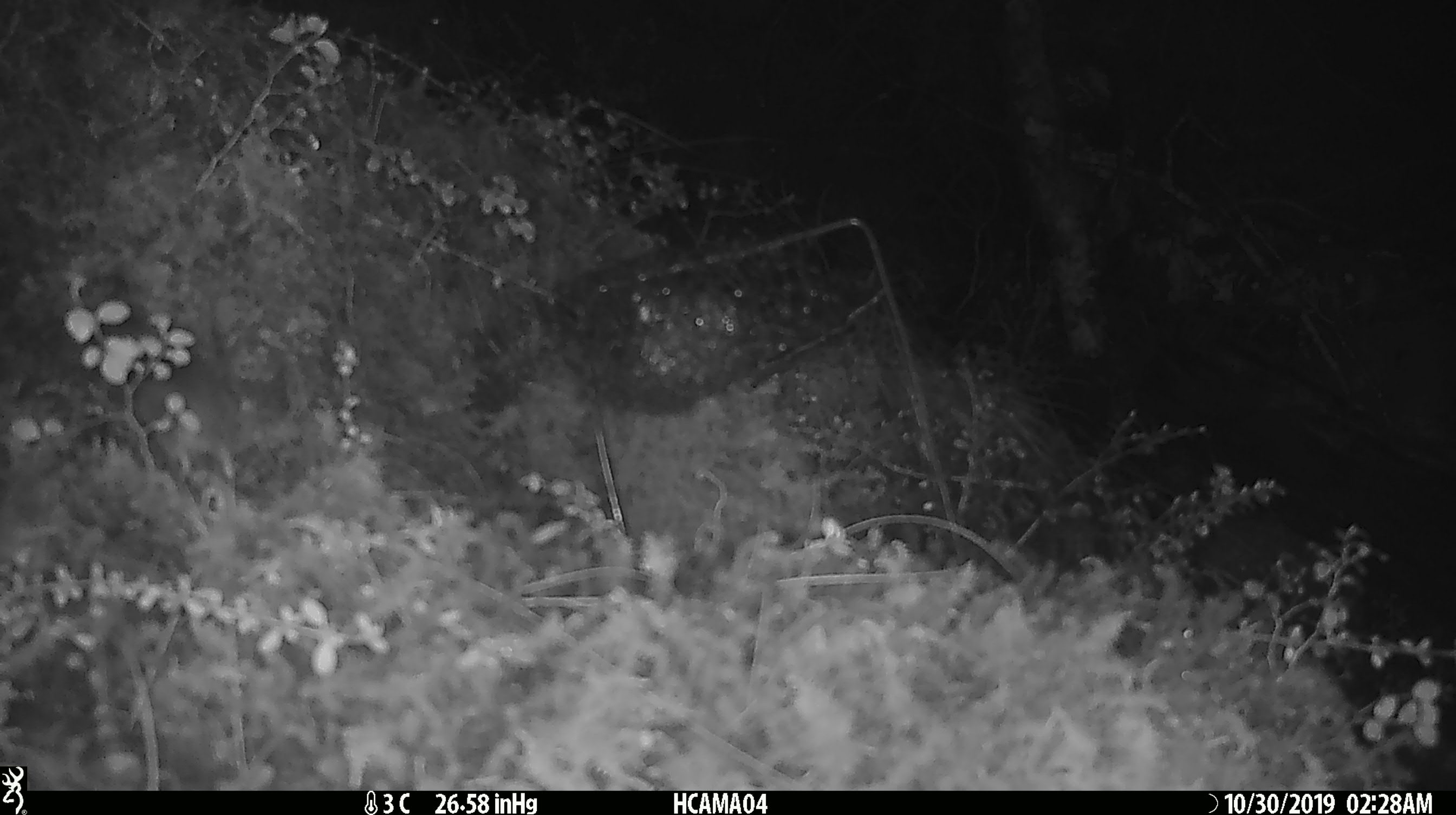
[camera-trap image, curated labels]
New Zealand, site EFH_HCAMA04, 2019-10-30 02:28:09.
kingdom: Animalia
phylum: Chordata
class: Mammalia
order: Rodentia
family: Muridae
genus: Mus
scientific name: Mus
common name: mouse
Mouse (Mus).